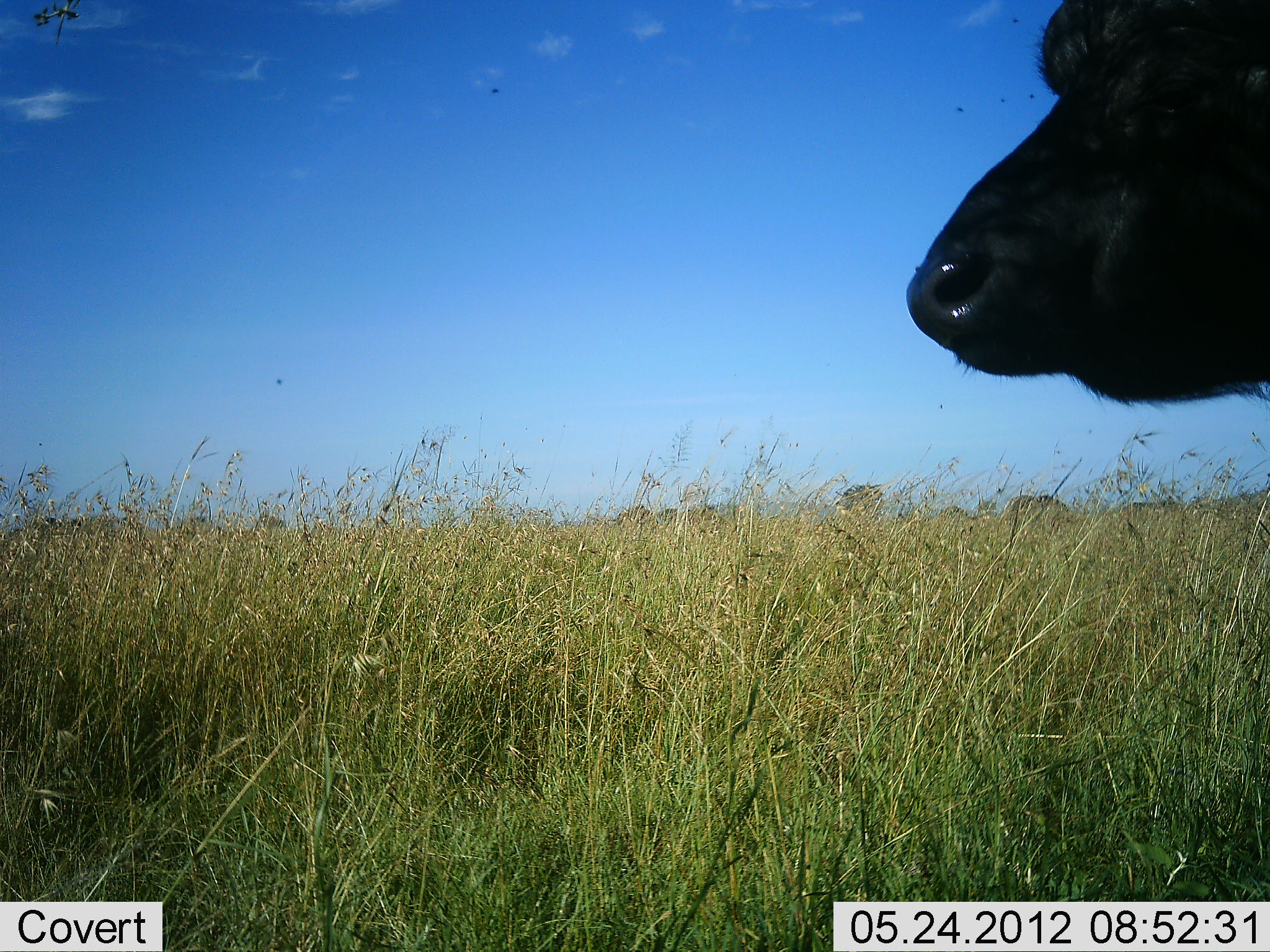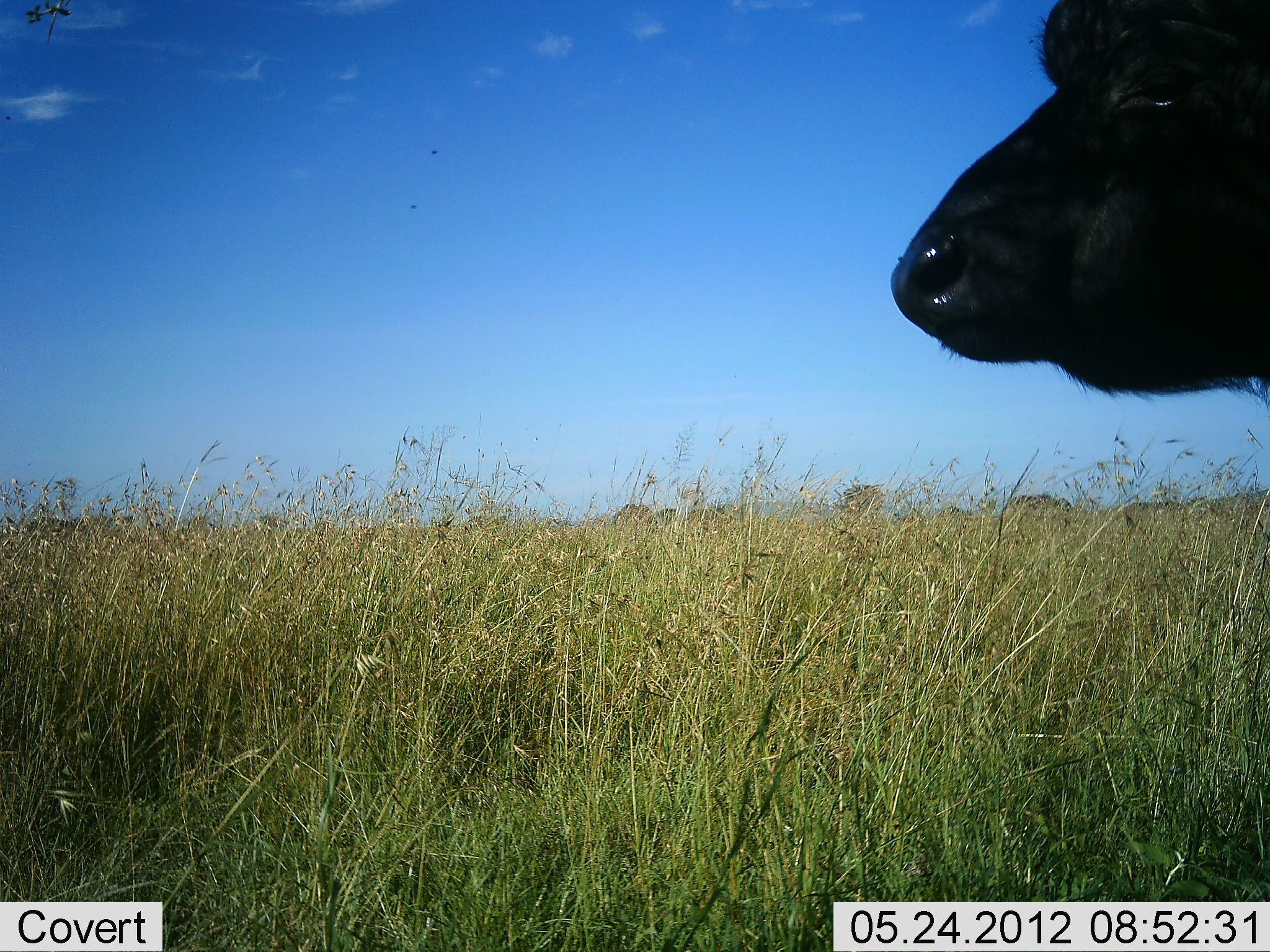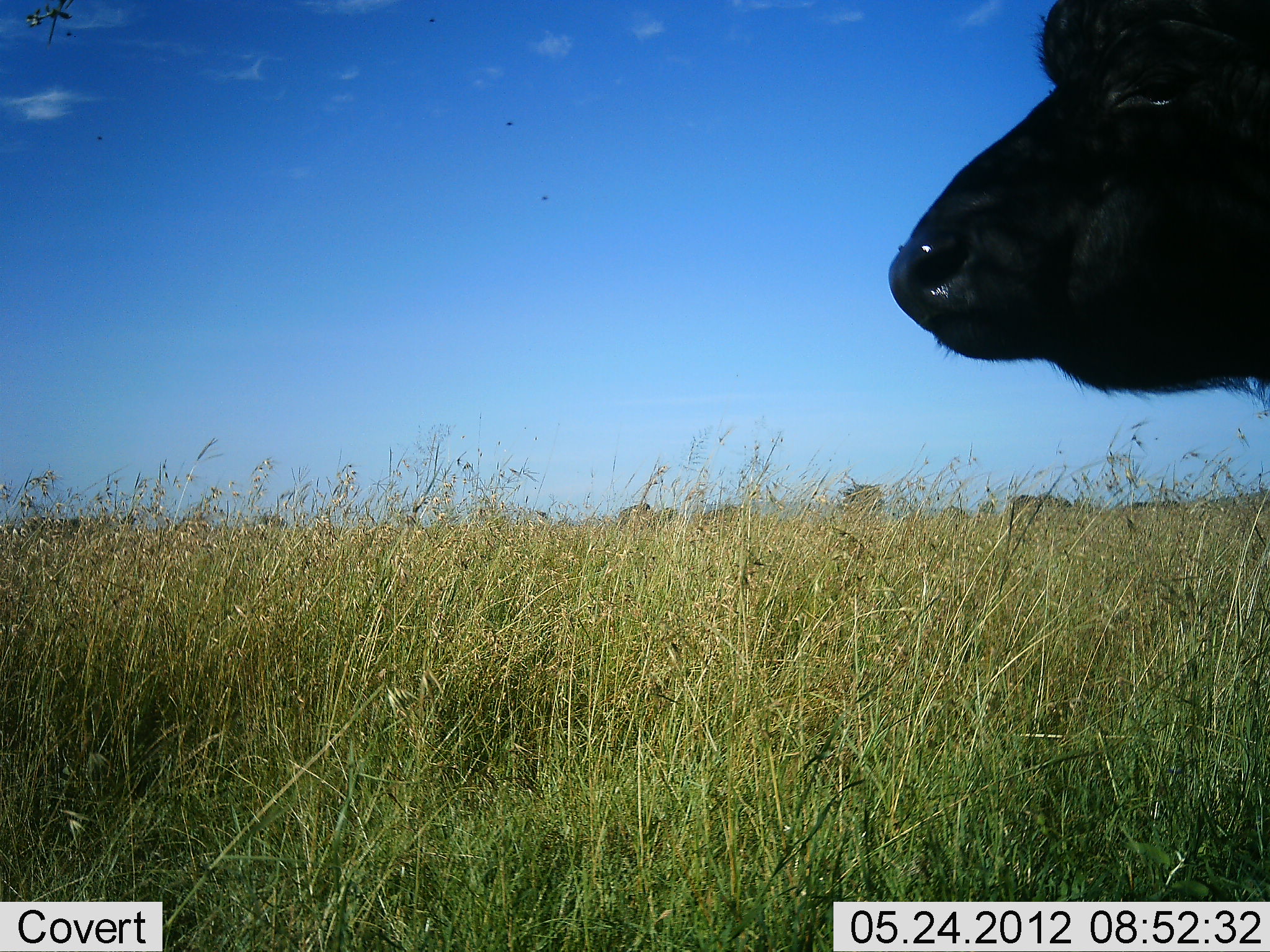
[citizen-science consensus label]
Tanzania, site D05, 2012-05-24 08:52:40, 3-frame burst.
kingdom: Animalia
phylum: Chordata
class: Mammalia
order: Artiodactyla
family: Bovidae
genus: Syncerus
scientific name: Syncerus caffer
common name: cape buffalo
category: buffalo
Buffalo (cape buffalo) (Syncerus caffer), count 1. Behavior (volunteer vote fractions): standing 100%, resting 0%, moving 0%, interacting 0%. Young present (vote fraction): 0%. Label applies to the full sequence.